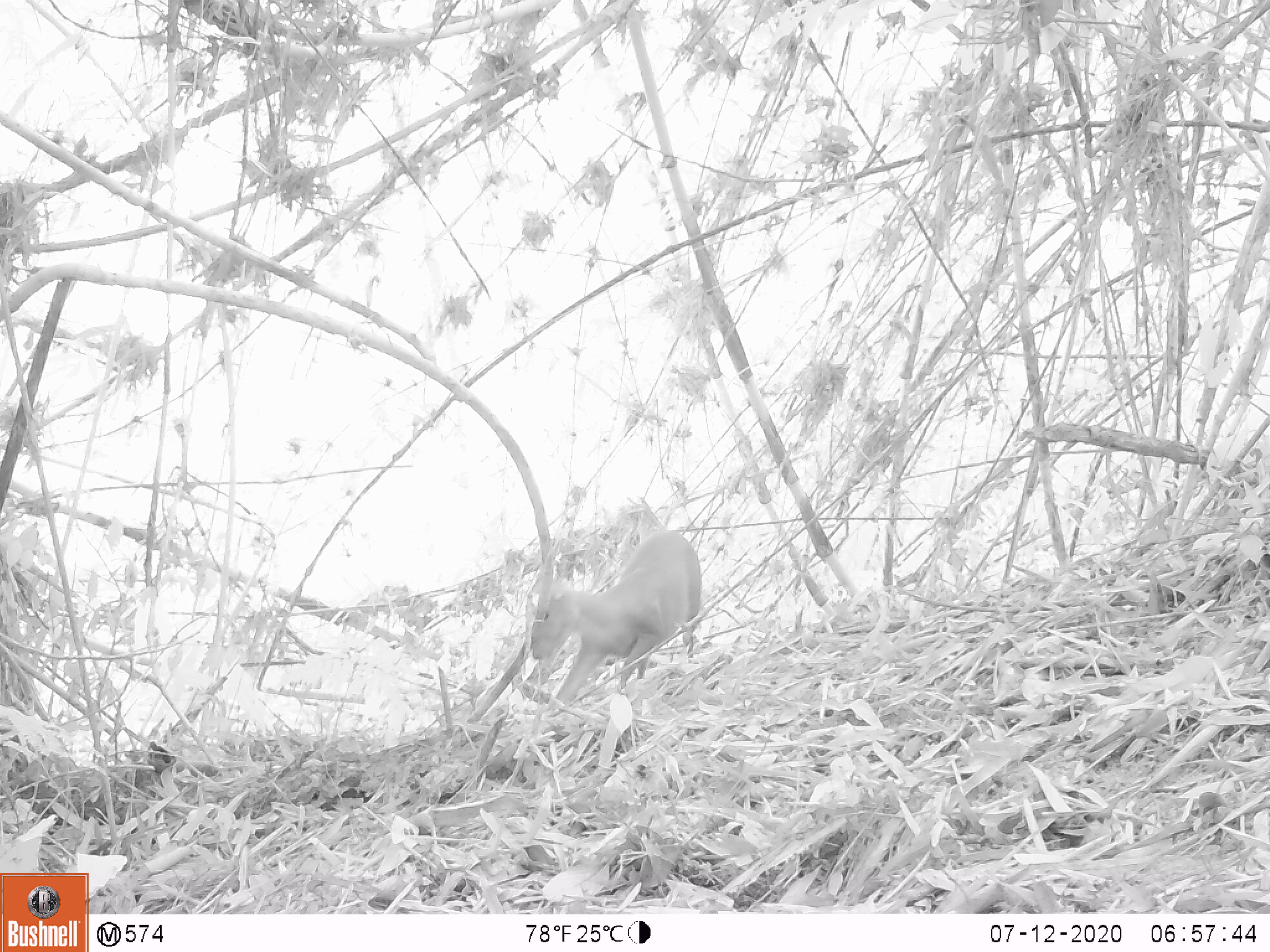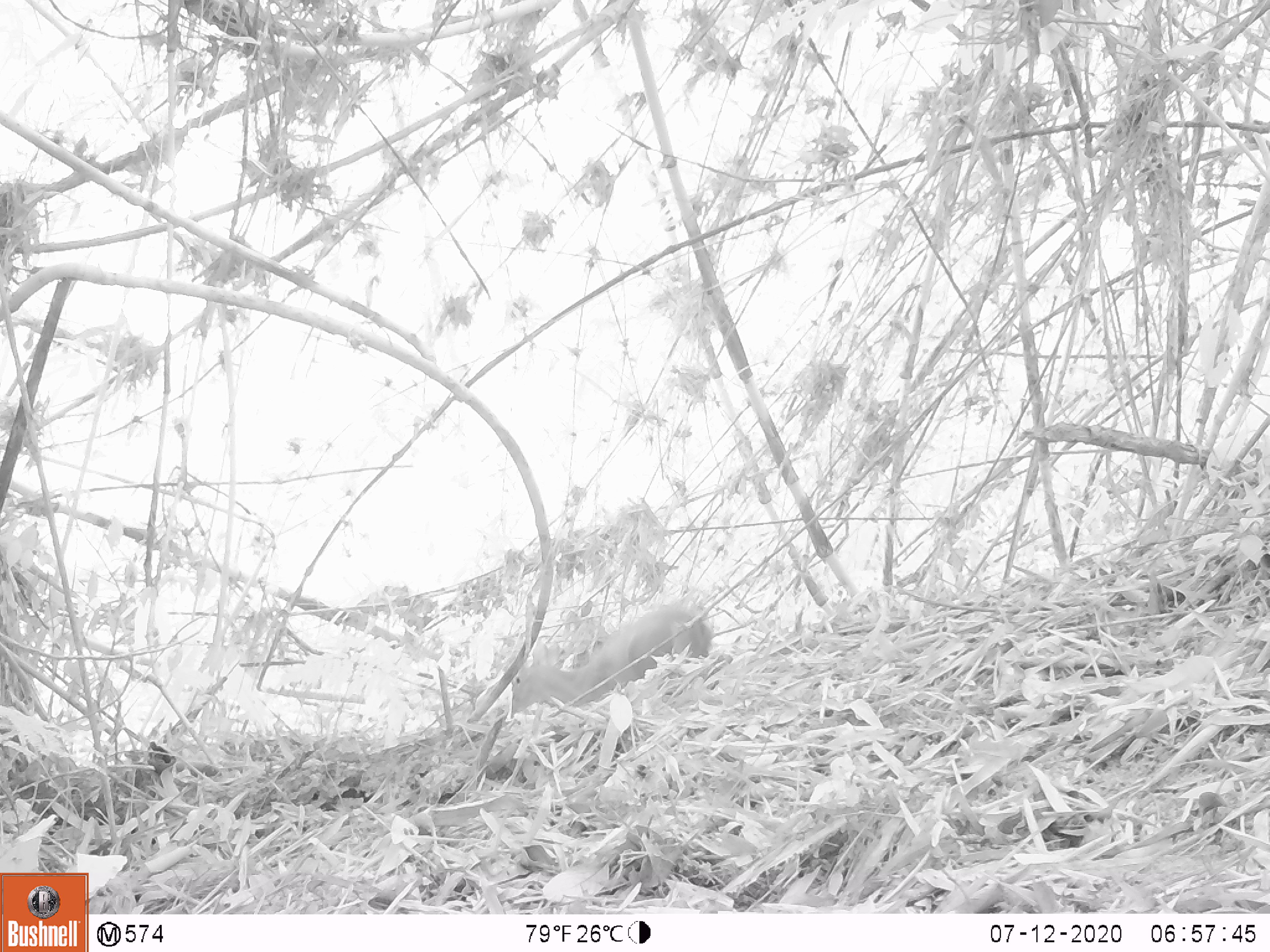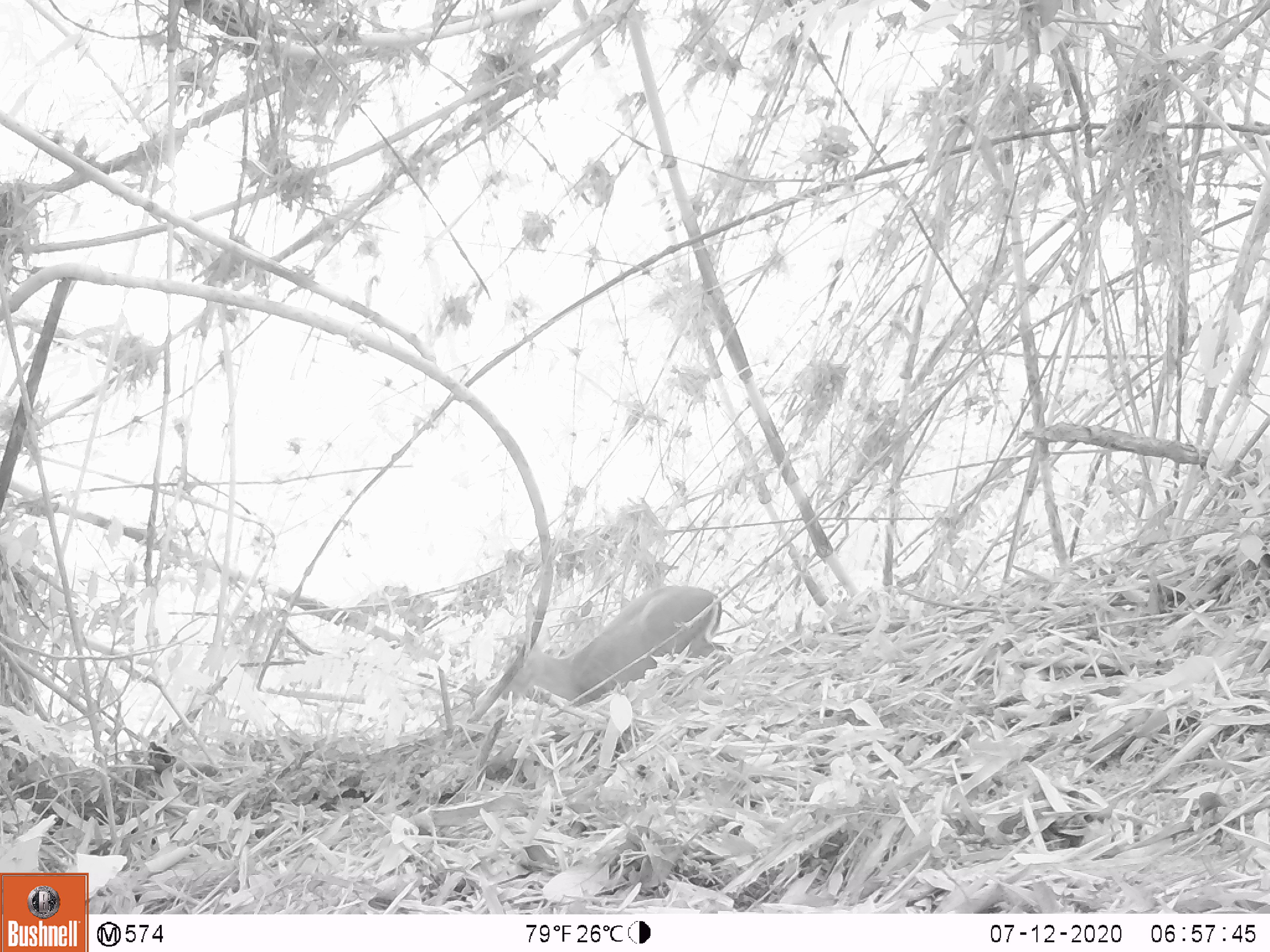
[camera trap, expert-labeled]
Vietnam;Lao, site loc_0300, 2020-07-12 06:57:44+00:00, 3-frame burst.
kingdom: Animalia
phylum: Chordata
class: Mammalia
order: Artiodactyla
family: Cervidae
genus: Muntiacus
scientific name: Muntiacus rooseveltorum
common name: roosevelt's muntjac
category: roosevelts muntjac group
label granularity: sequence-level